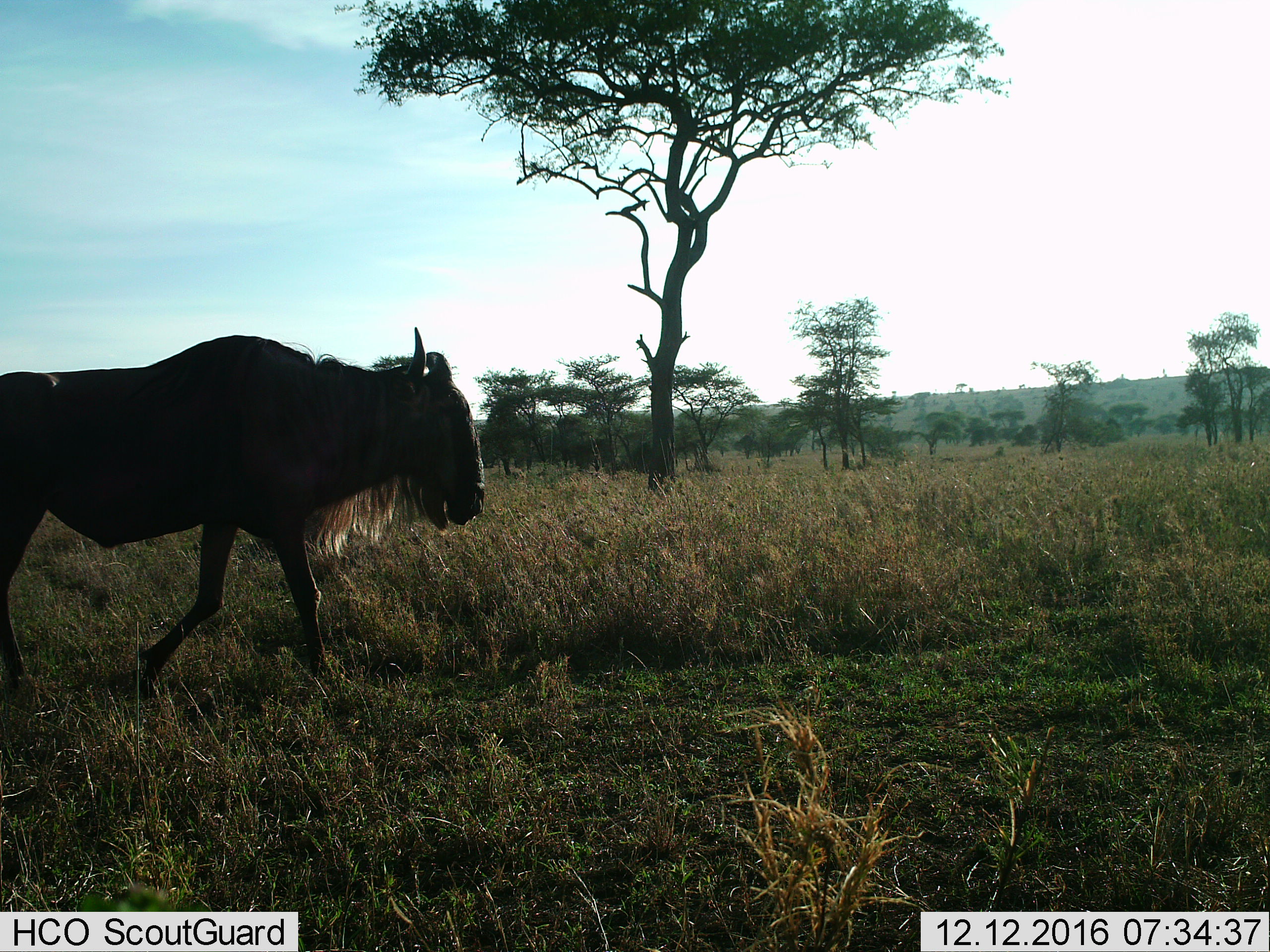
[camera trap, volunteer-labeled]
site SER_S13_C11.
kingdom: Animalia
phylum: Chordata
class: Mammalia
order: Artiodactyla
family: Bovidae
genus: Connochaetes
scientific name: Connochaetes taurinus taurinus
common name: blue wildebeest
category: wildebeestblue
Wildebeestblue (blue wildebeest) (Connochaetes taurinus taurinus), count 1. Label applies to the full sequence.